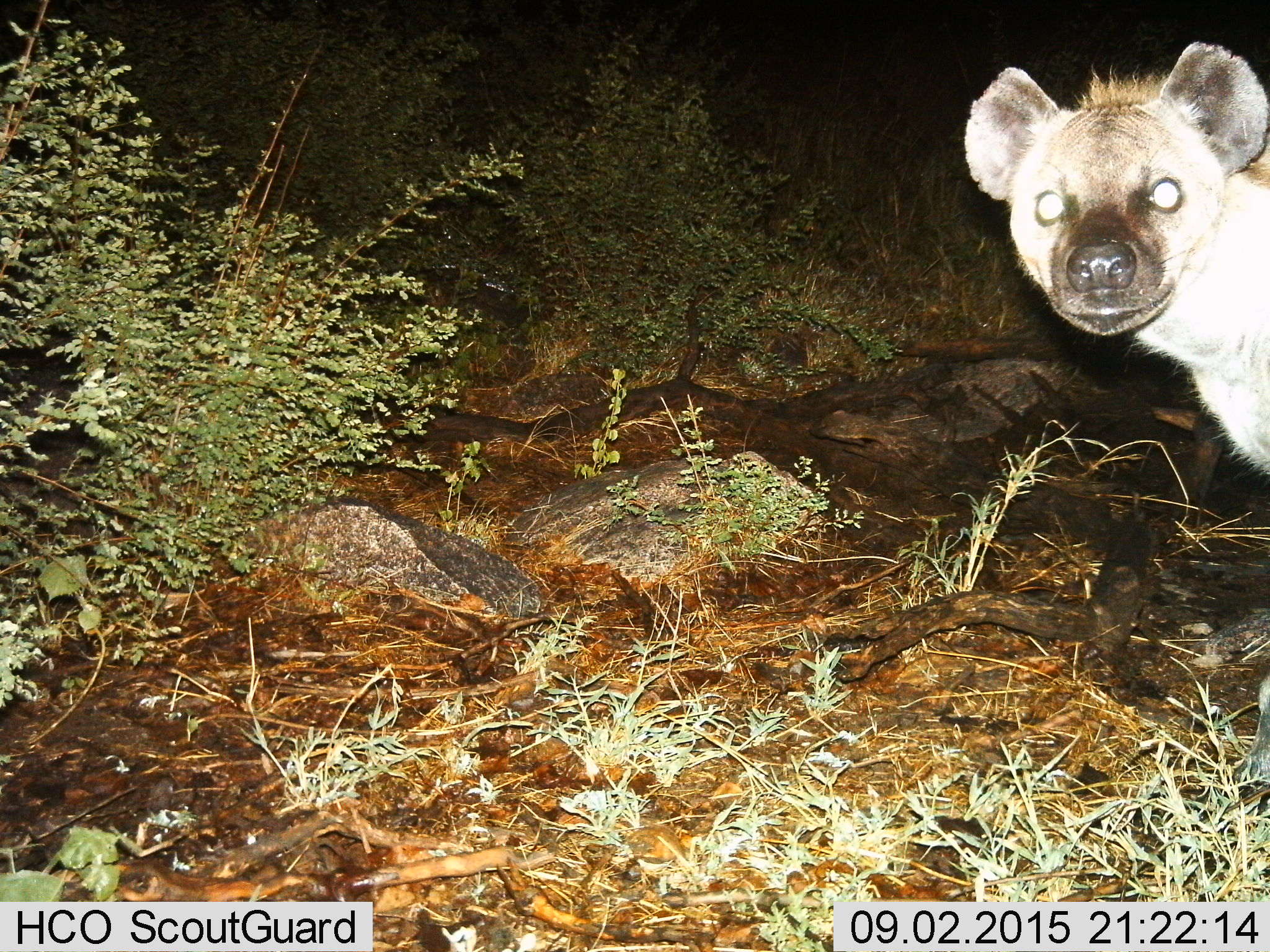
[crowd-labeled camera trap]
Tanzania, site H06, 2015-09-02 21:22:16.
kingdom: Animalia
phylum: Chordata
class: Mammalia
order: Carnivora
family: Hyaenidae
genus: Crocuta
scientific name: Crocuta crocuta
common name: spotted hyena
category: hyenaspotted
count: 1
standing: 100%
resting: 0%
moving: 0%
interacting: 11%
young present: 0%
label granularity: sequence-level